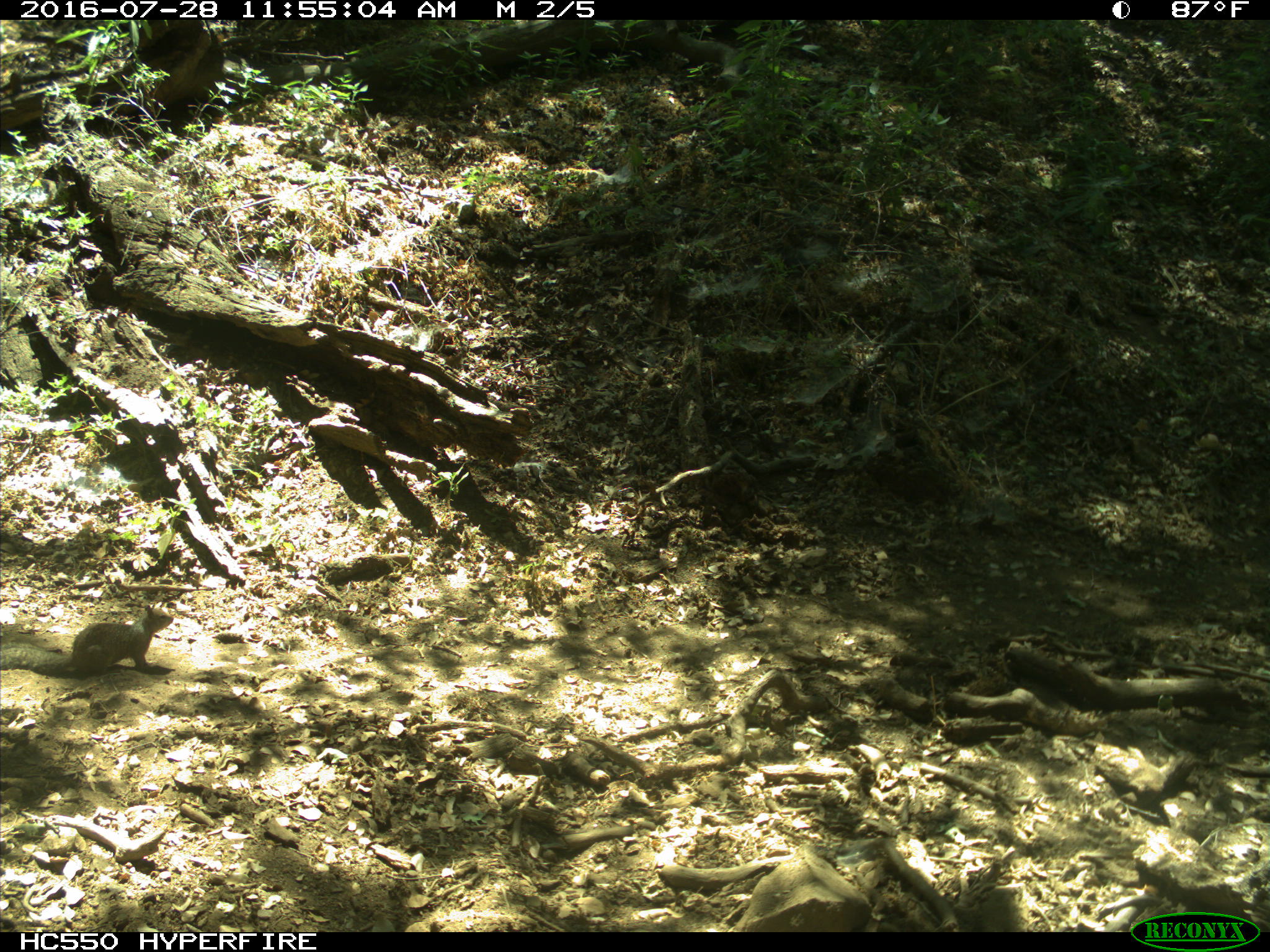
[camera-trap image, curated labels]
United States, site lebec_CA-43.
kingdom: Animalia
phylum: Chordata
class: Mammalia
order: Rodentia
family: Sciuridae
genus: Otospermophilus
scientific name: Otospermophilus beecheyi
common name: california ground squirrel